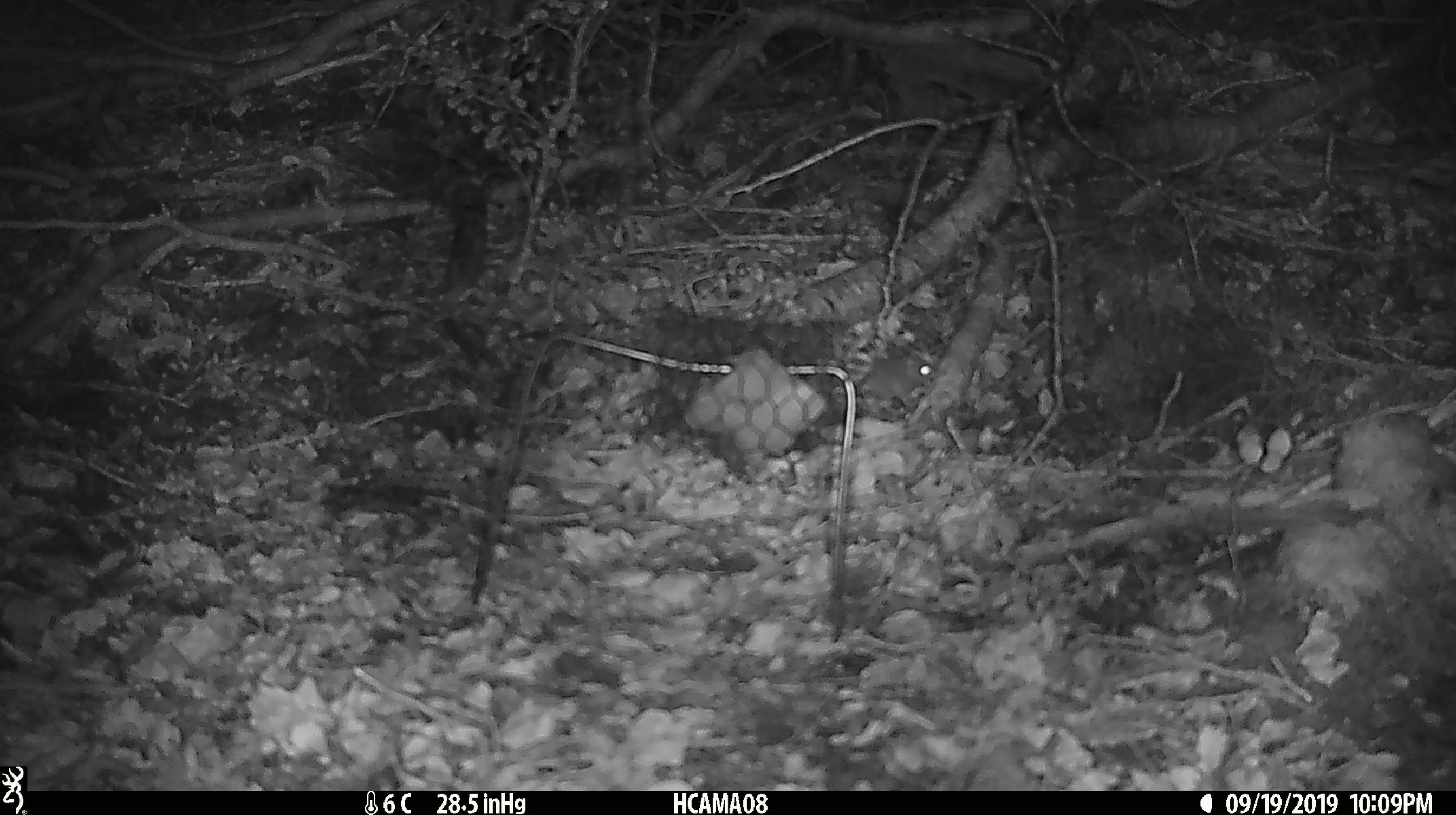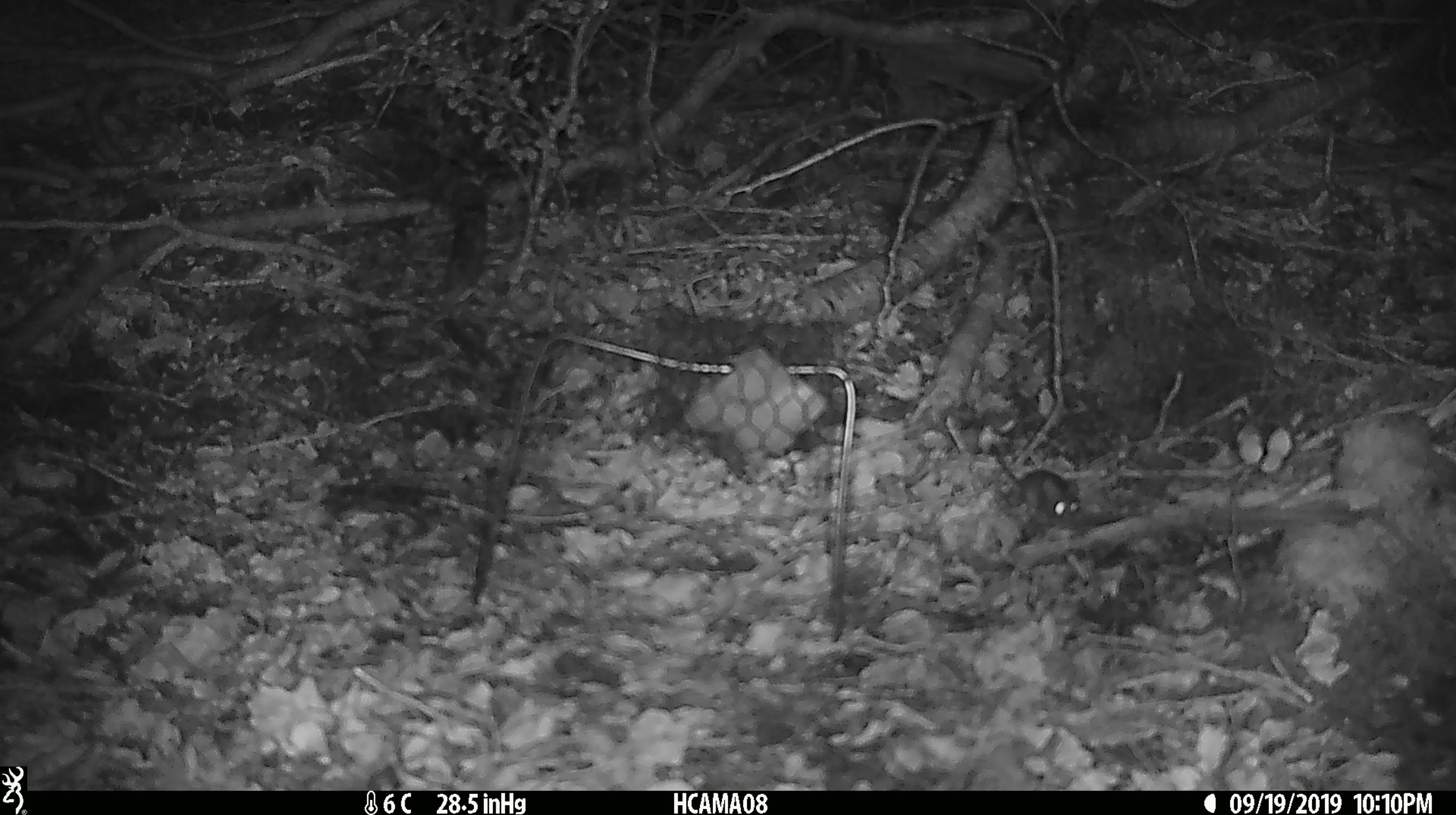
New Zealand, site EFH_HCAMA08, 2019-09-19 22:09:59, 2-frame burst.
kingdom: Animalia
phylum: Chordata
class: Mammalia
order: Rodentia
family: Muridae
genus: Mus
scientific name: Mus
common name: mouse